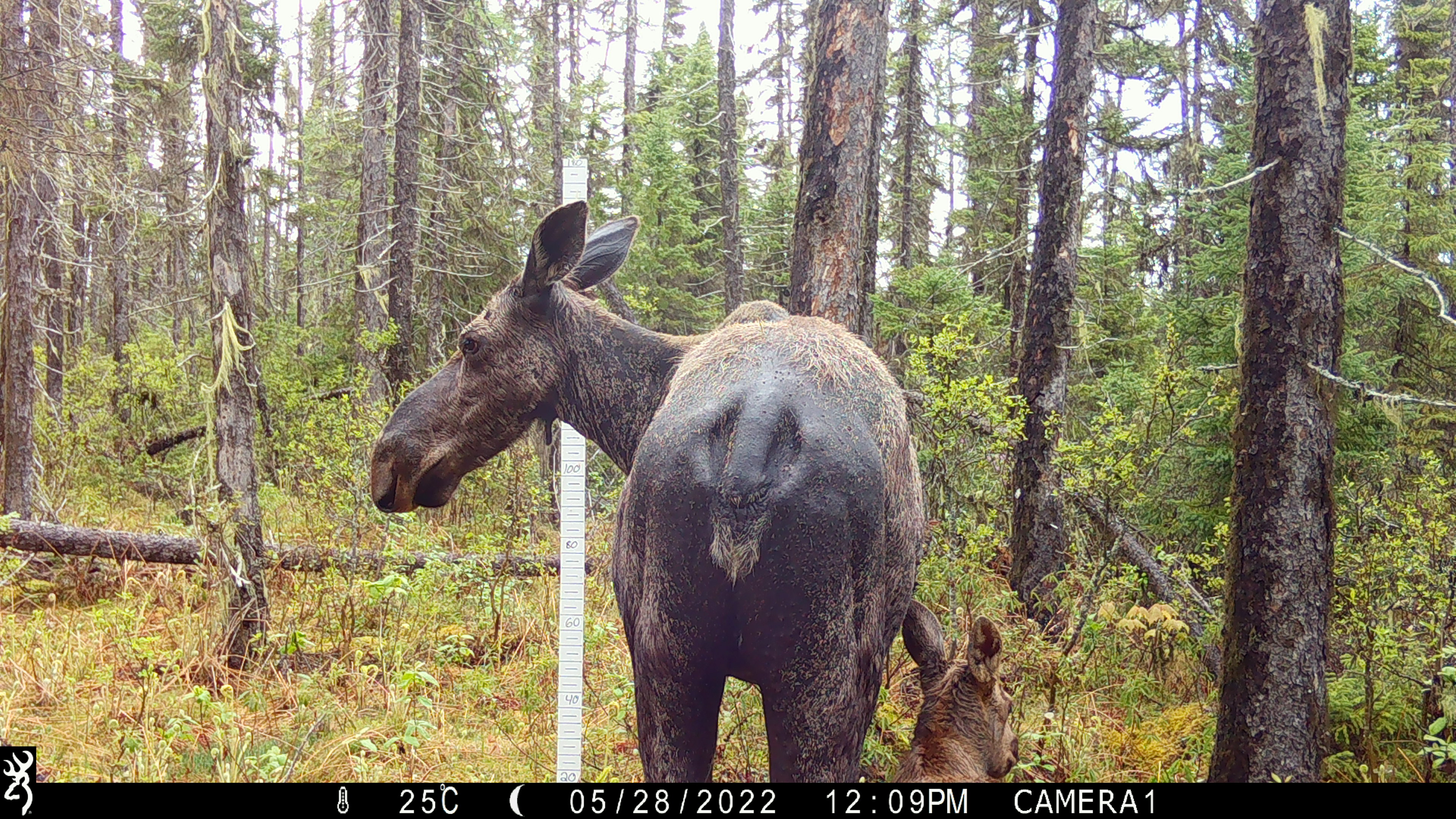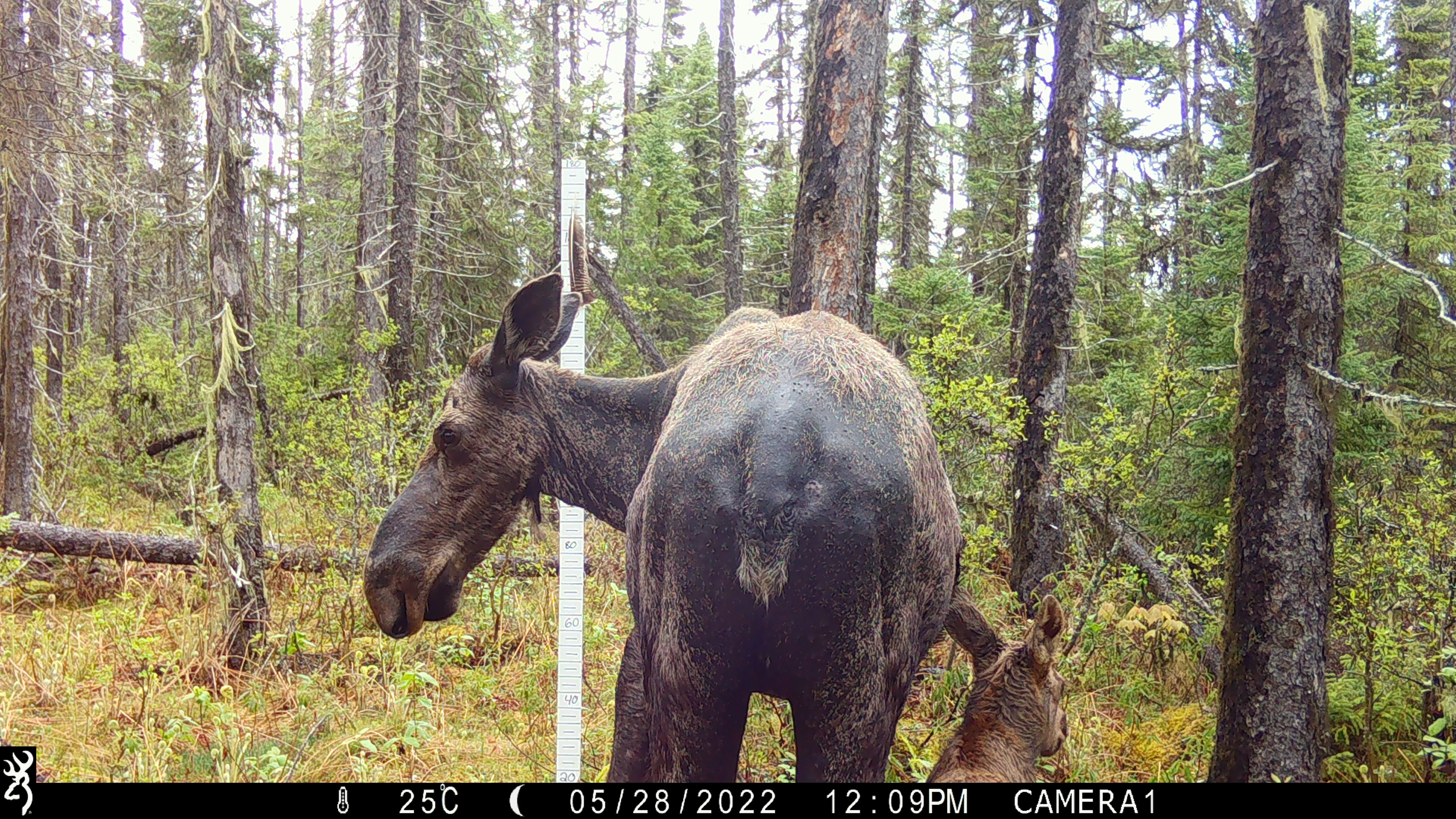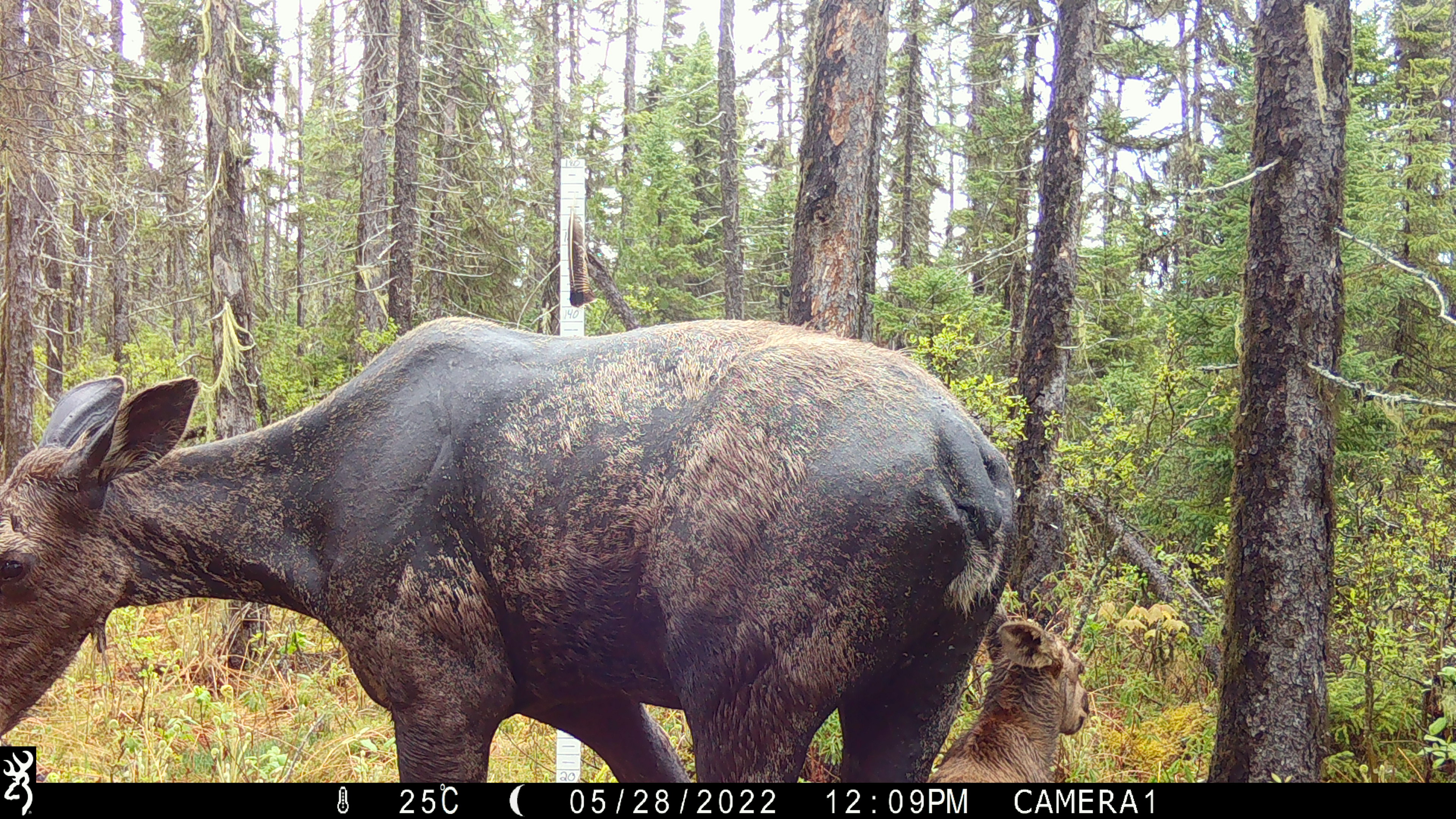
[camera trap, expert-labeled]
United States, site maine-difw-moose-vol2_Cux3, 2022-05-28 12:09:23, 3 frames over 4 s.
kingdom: Animalia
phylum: Chordata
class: Mammalia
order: Artiodactyla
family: Cervidae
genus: Alces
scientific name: Alces alces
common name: moose